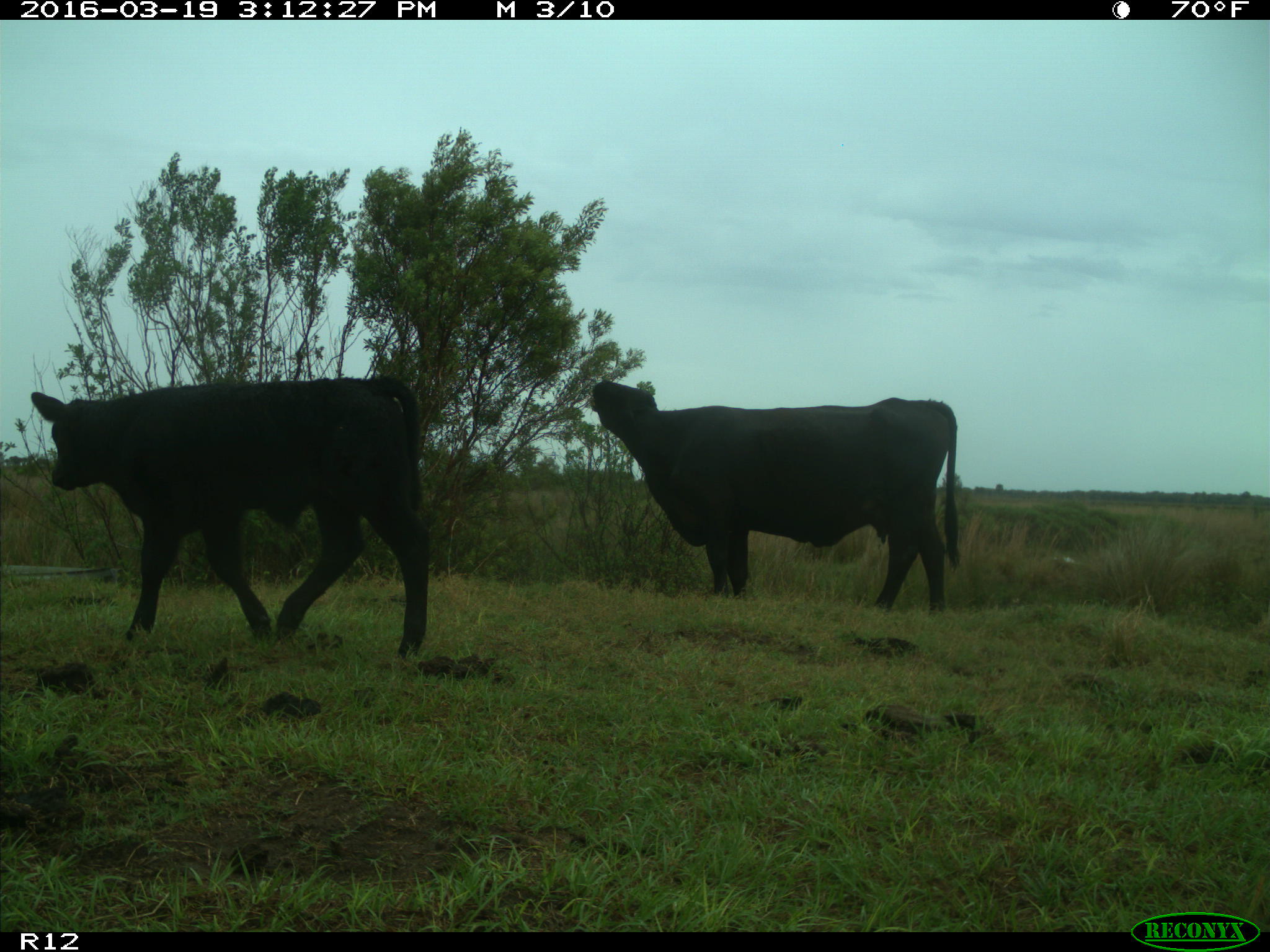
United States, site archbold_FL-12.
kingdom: Animalia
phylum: Chordata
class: Mammalia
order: Artiodactyla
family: Bovidae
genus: Bos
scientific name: Bos taurus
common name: domestic cow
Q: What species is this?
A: Bos taurus (domestic cow).